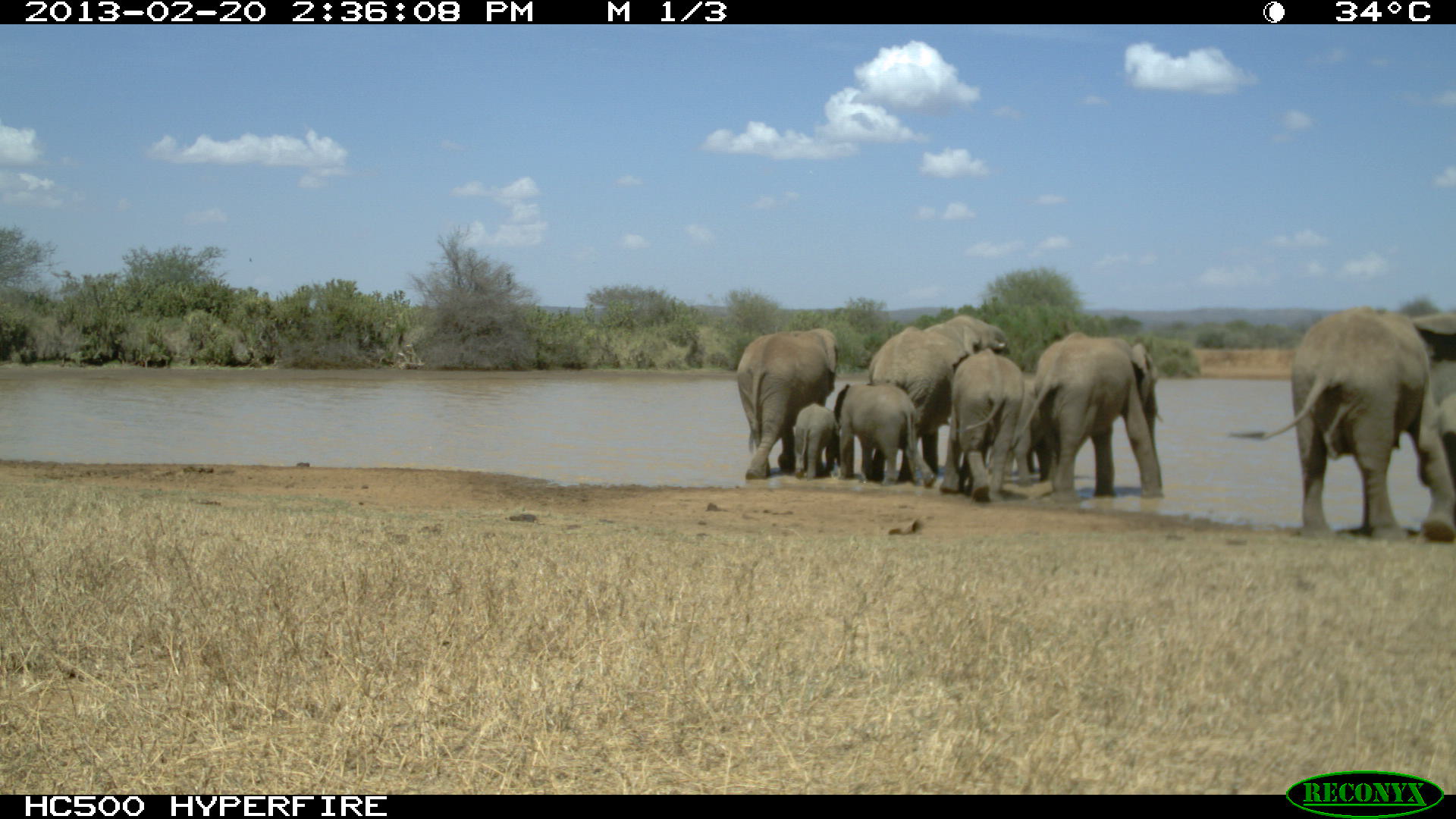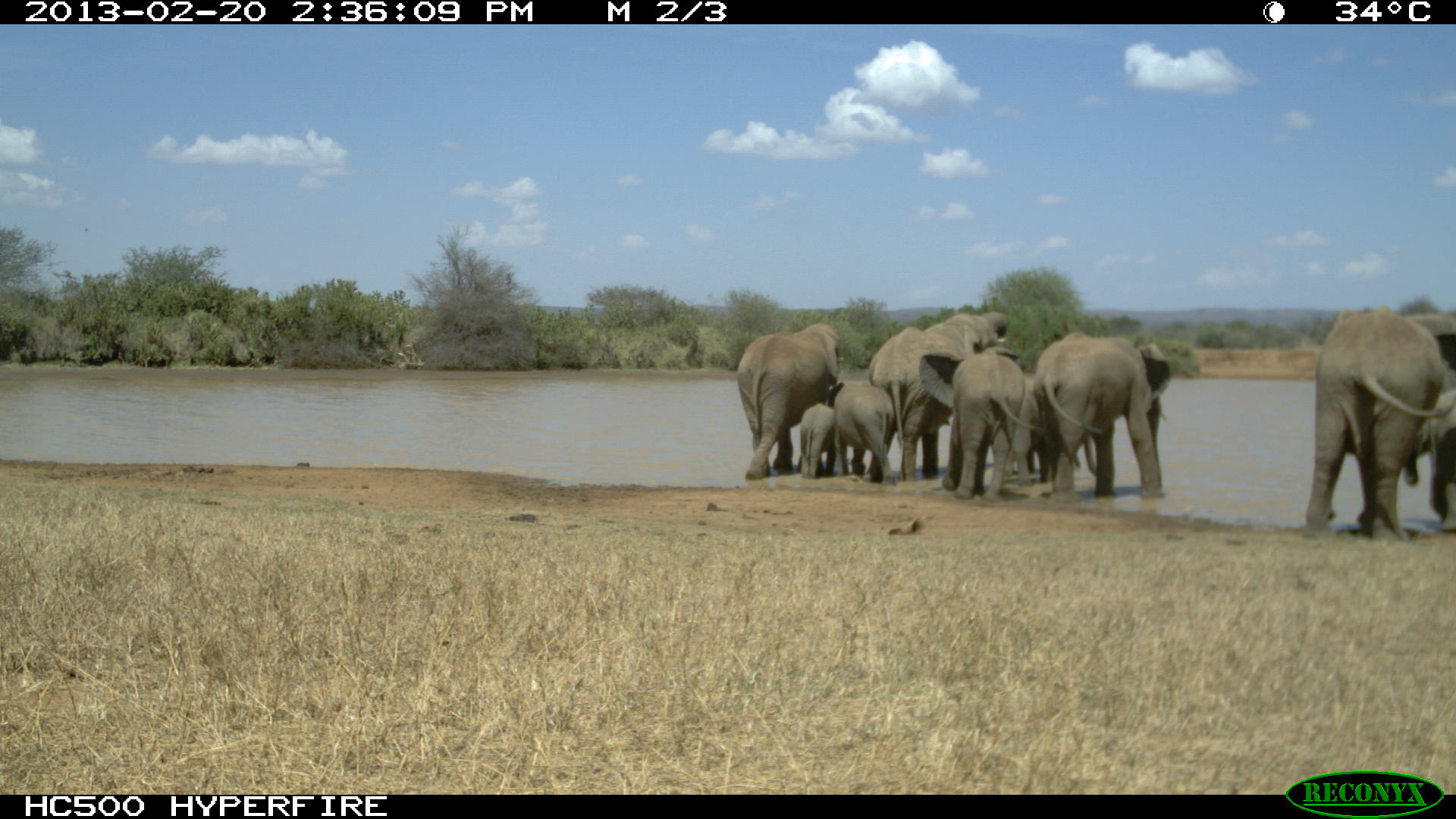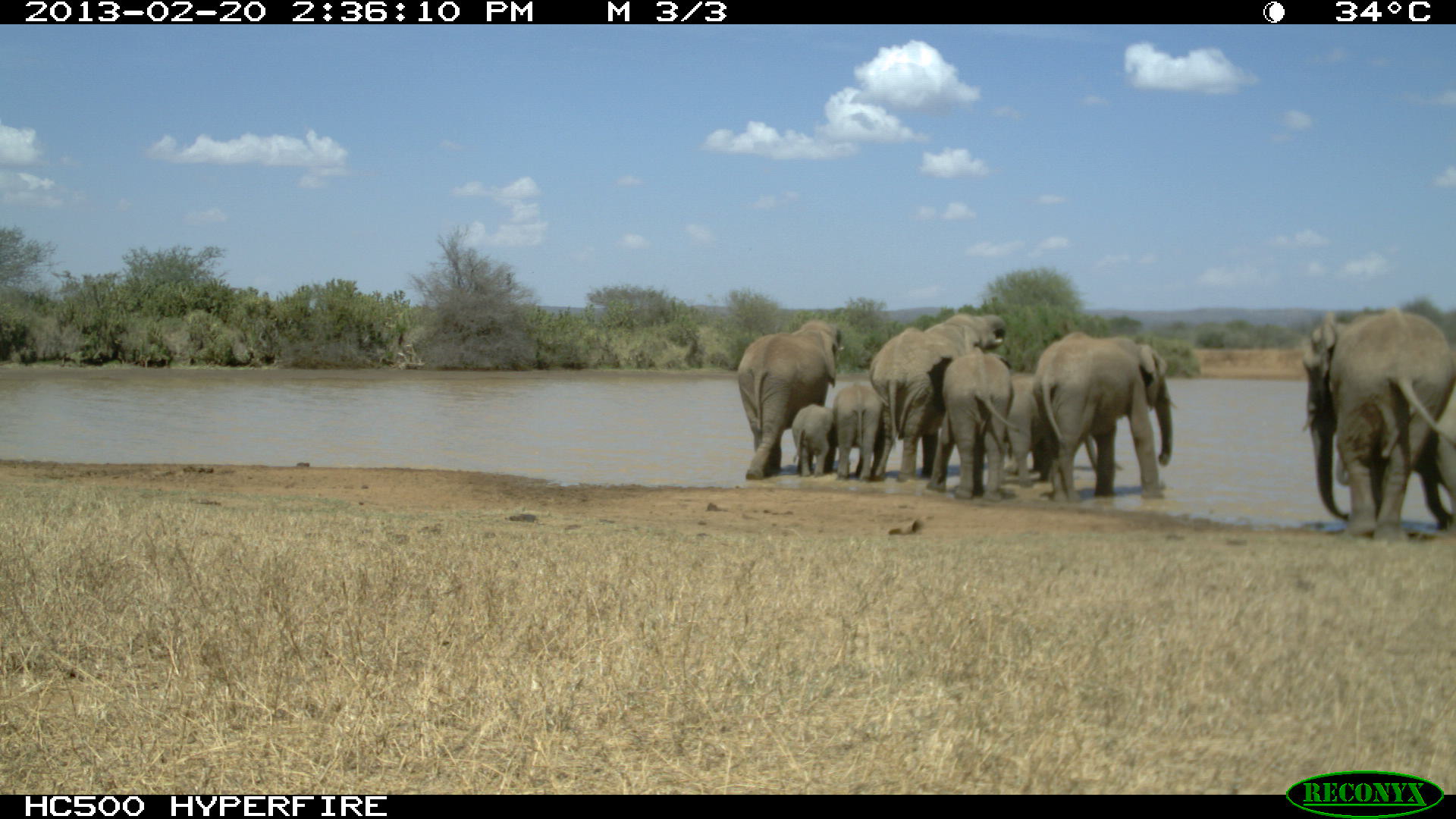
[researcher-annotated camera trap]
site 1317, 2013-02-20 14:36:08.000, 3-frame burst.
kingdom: Animalia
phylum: Chordata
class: Mammalia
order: Proboscidea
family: Elephantidae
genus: Loxodonta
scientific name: Loxodonta africana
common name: african bush elephant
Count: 1.